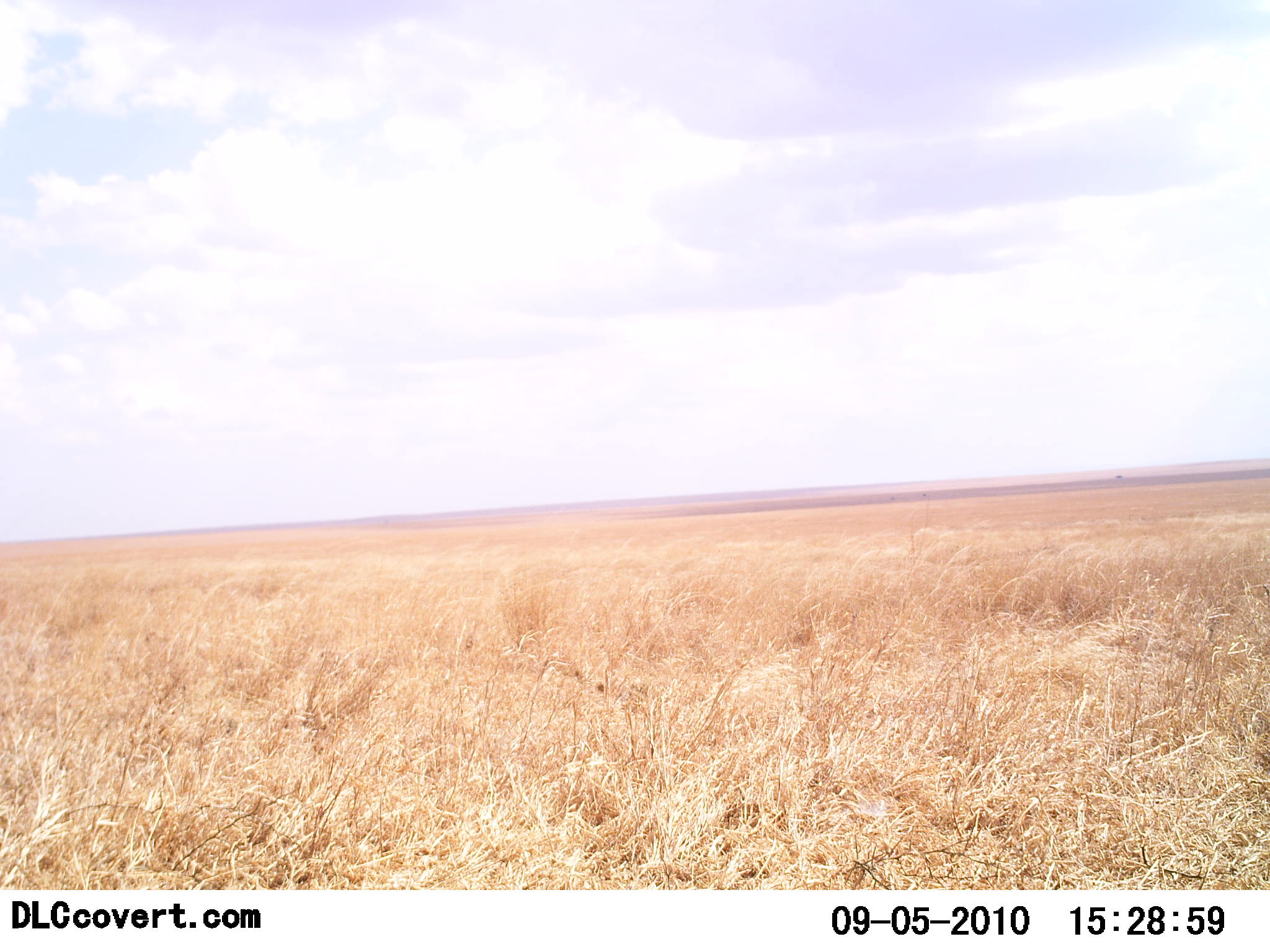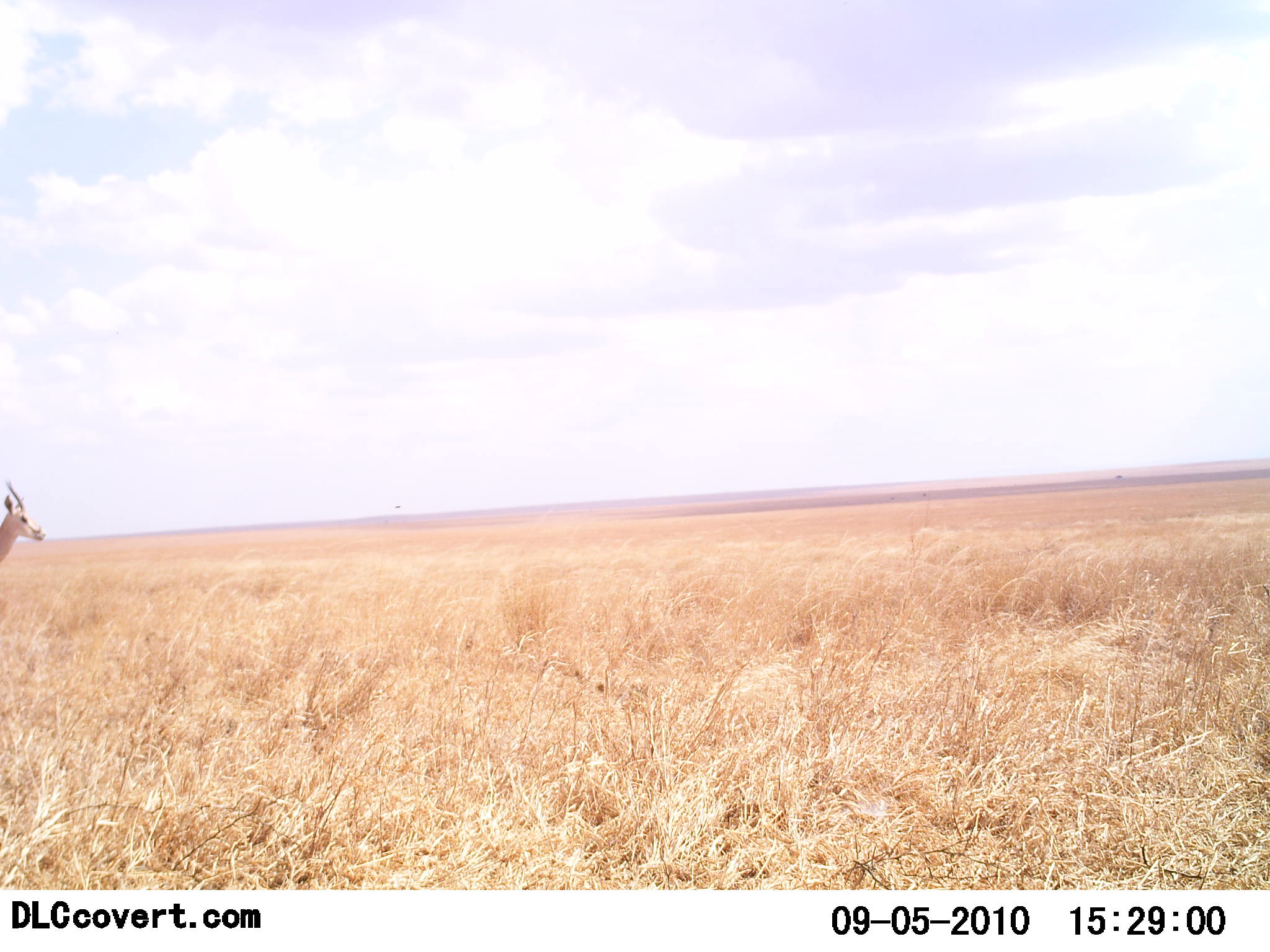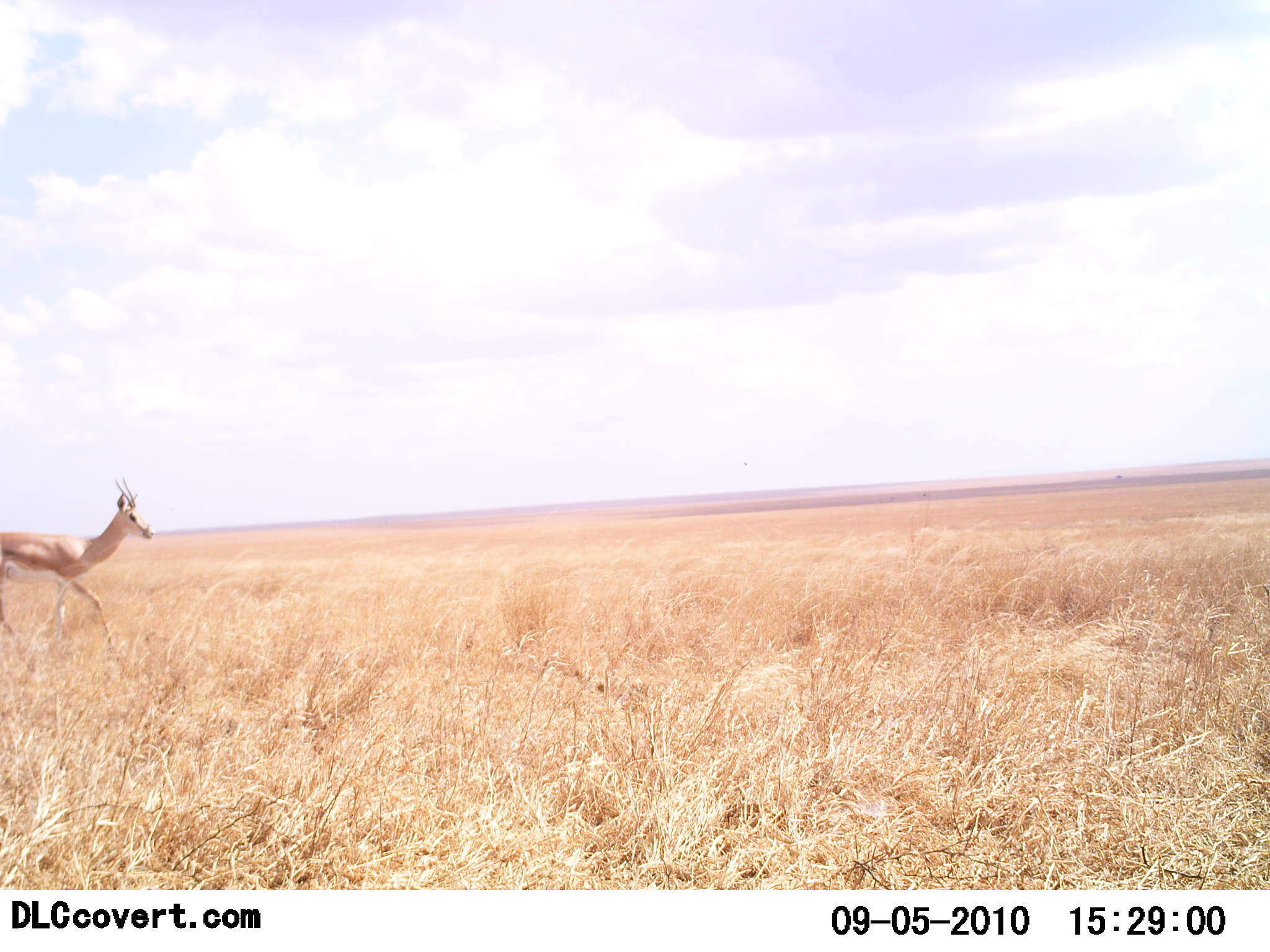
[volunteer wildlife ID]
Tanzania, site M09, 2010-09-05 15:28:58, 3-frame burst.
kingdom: Animalia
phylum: Chordata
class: Mammalia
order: Artiodactyla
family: Bovidae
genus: Nanger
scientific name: Nanger granti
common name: grant's gazelle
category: gazellegrants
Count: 1.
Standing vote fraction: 0%.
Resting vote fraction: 0%.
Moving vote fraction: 100%.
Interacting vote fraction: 0%.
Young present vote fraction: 0%.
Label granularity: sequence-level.